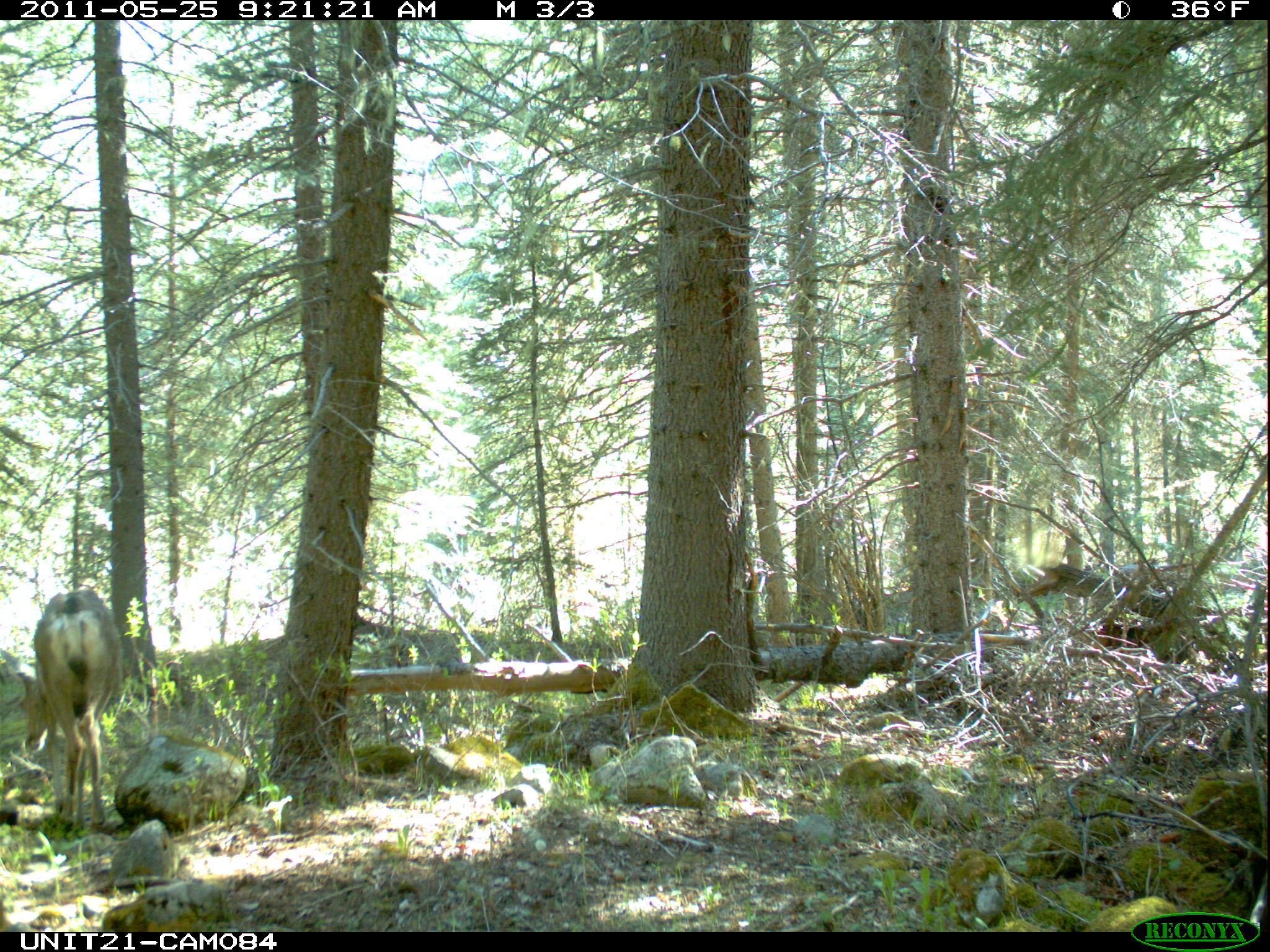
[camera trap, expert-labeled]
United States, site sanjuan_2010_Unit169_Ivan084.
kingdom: Animalia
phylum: Chordata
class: Mammalia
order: Artiodactyla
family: Cervidae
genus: Odocoileus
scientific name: Odocoileus hemionus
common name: mule deer